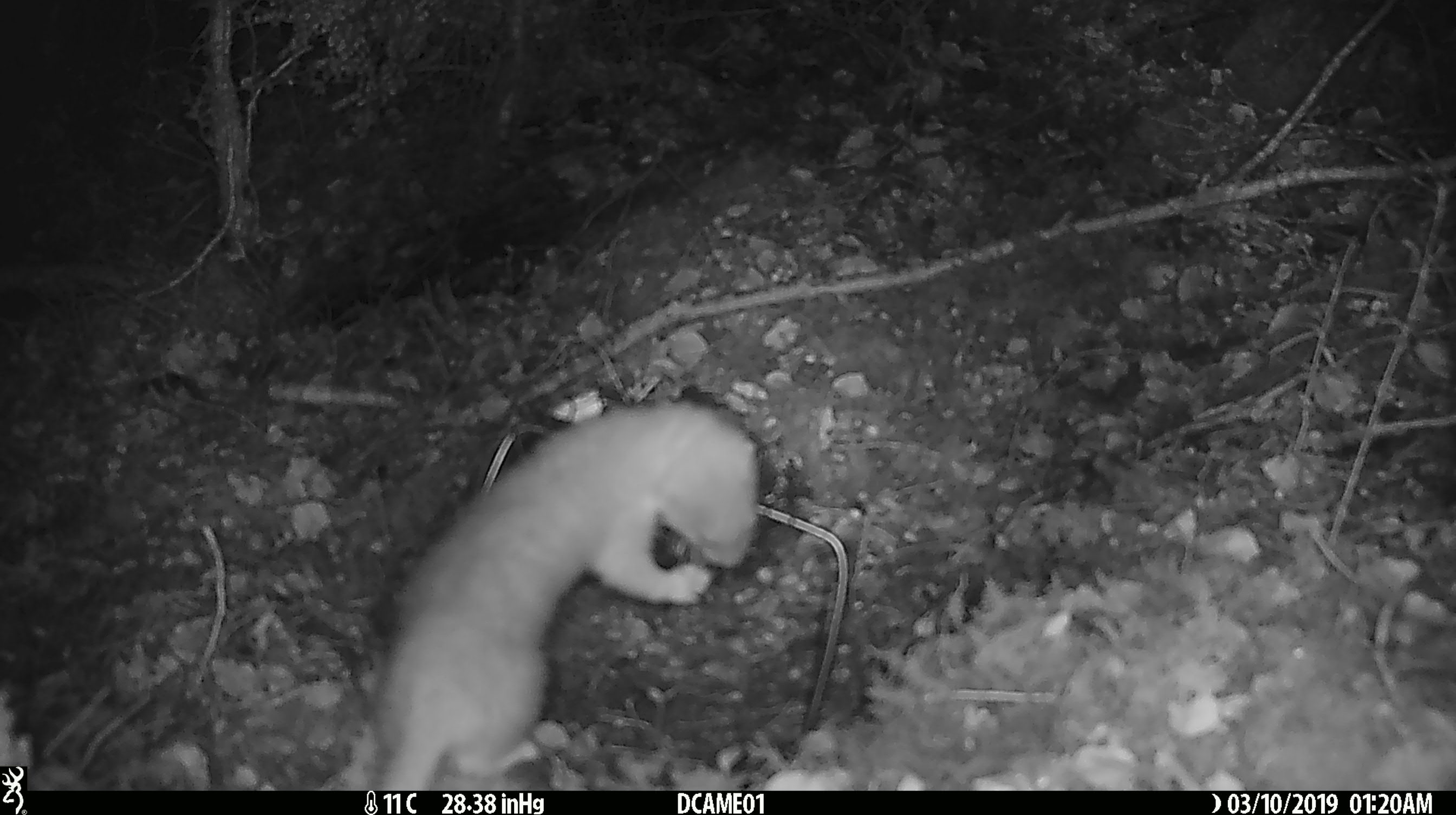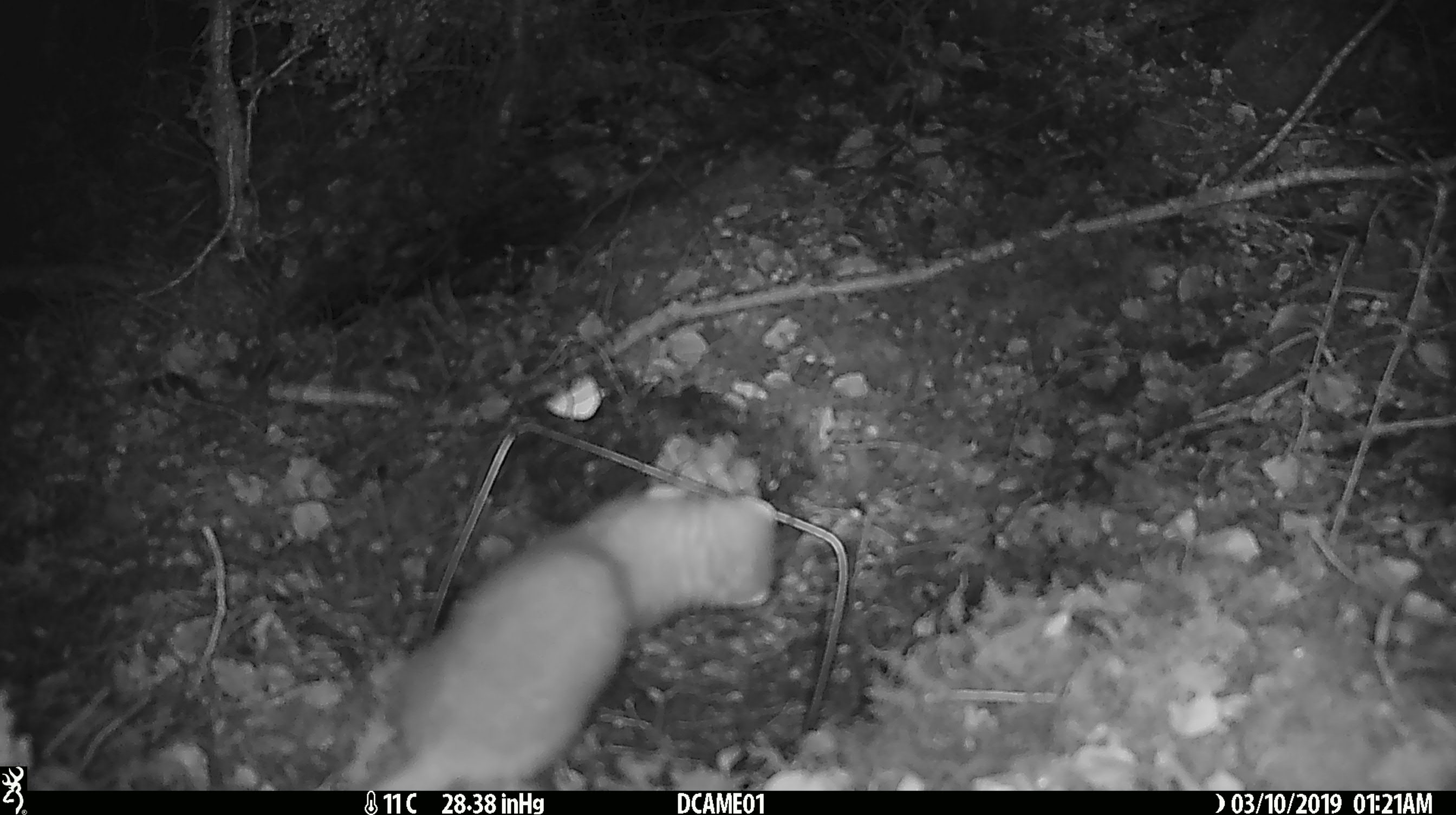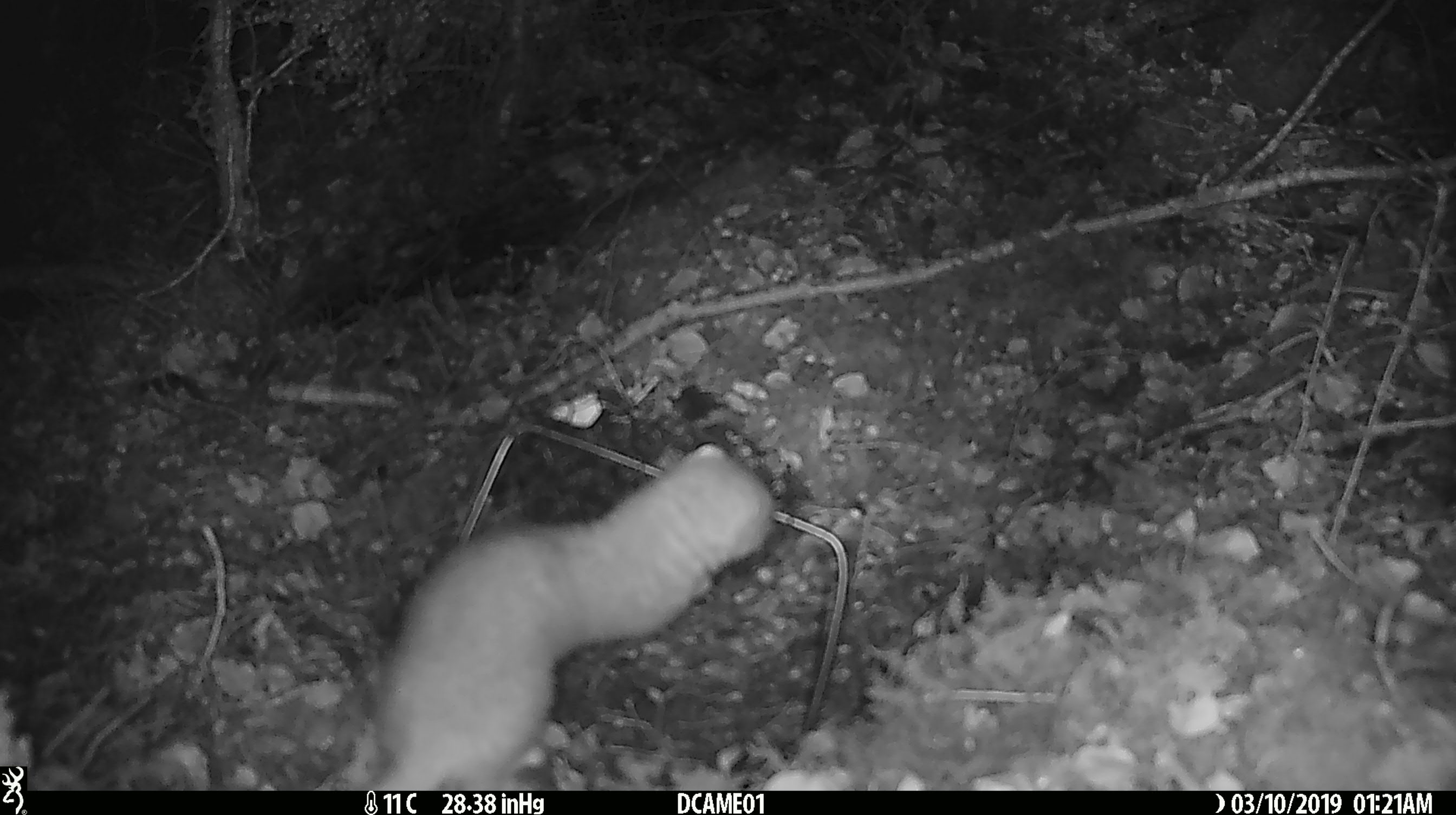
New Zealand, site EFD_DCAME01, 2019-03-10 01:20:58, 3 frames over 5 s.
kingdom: Animalia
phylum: Chordata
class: Mammalia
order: Carnivora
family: Mustelidae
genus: Mustela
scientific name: Mustela erminea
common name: stoat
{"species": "stoat (Mustela erminea)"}